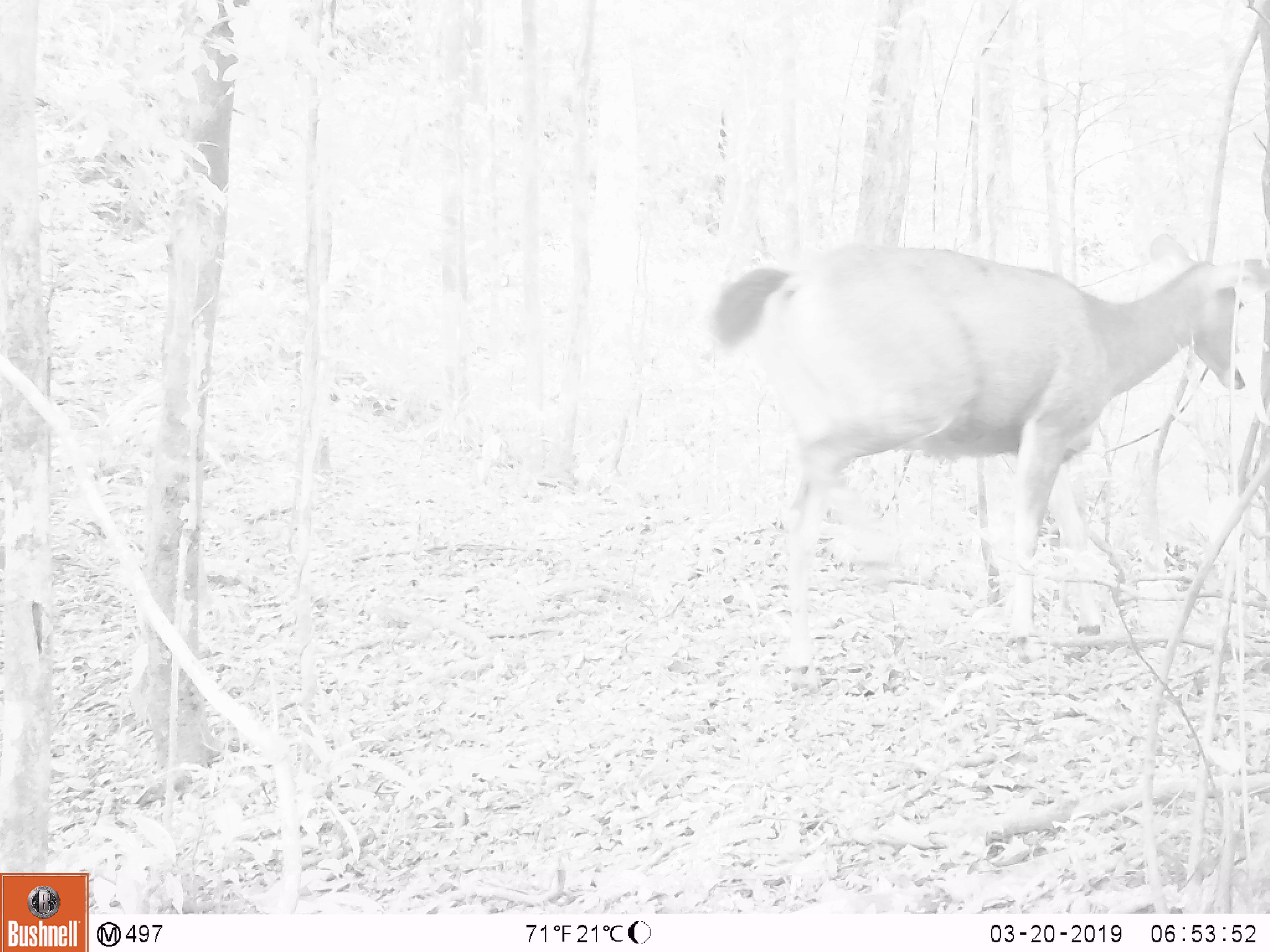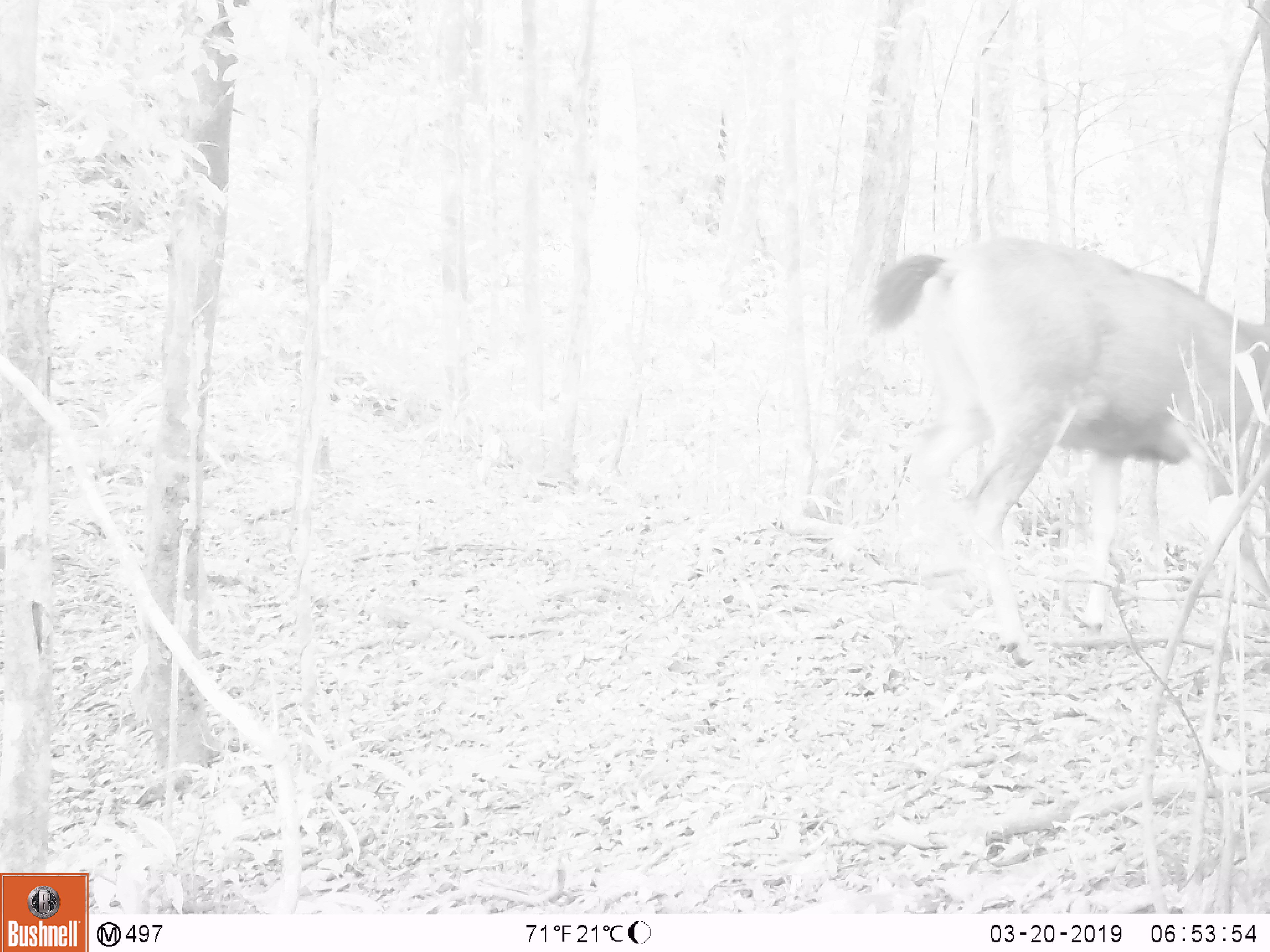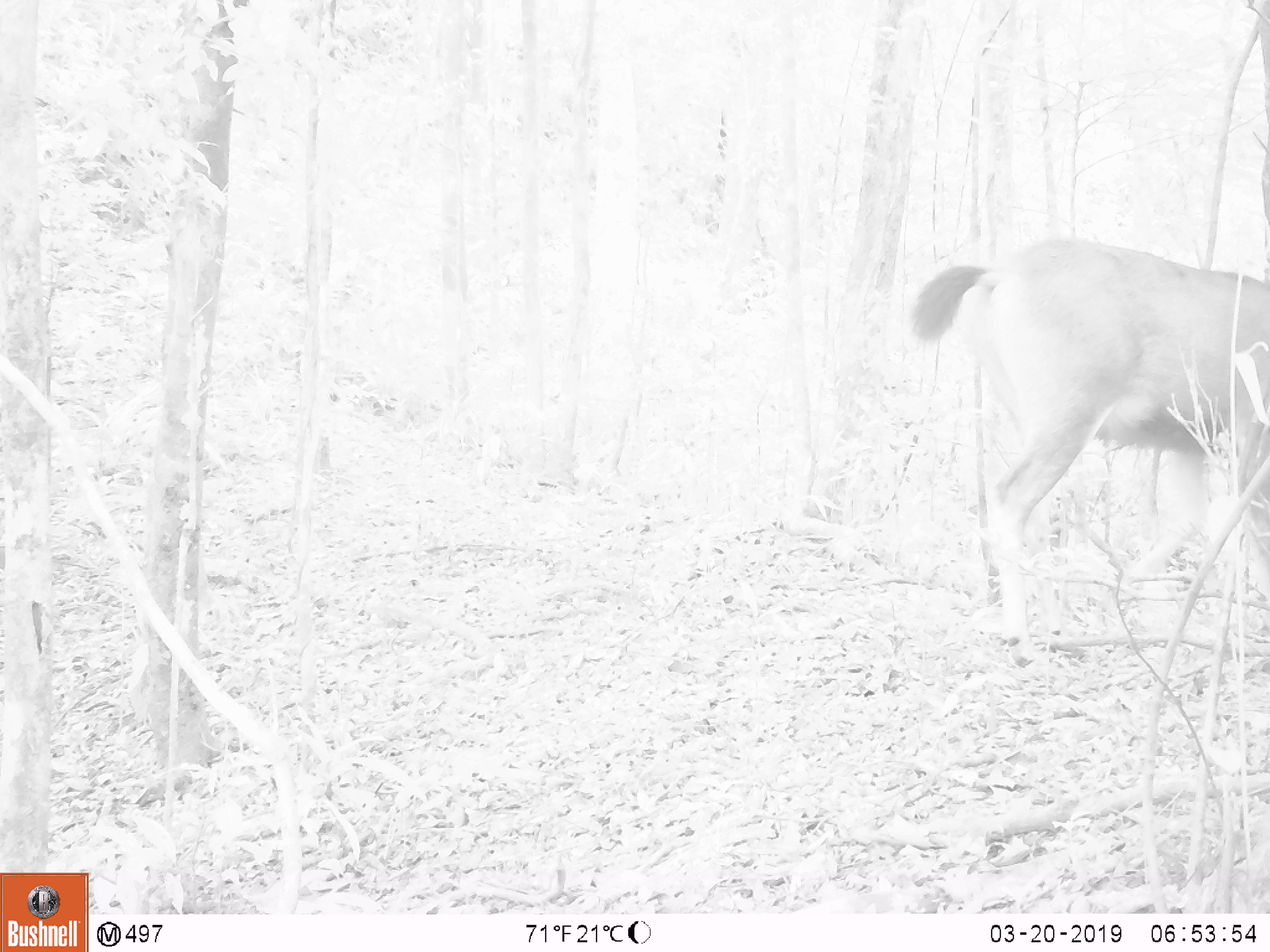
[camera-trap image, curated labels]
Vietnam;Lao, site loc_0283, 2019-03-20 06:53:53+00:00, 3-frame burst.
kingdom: Animalia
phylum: Chordata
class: Mammalia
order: Artiodactyla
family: Cervidae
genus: Rusa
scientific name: Rusa unicolor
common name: sambar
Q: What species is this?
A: Sambar (Rusa unicolor).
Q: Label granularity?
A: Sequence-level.